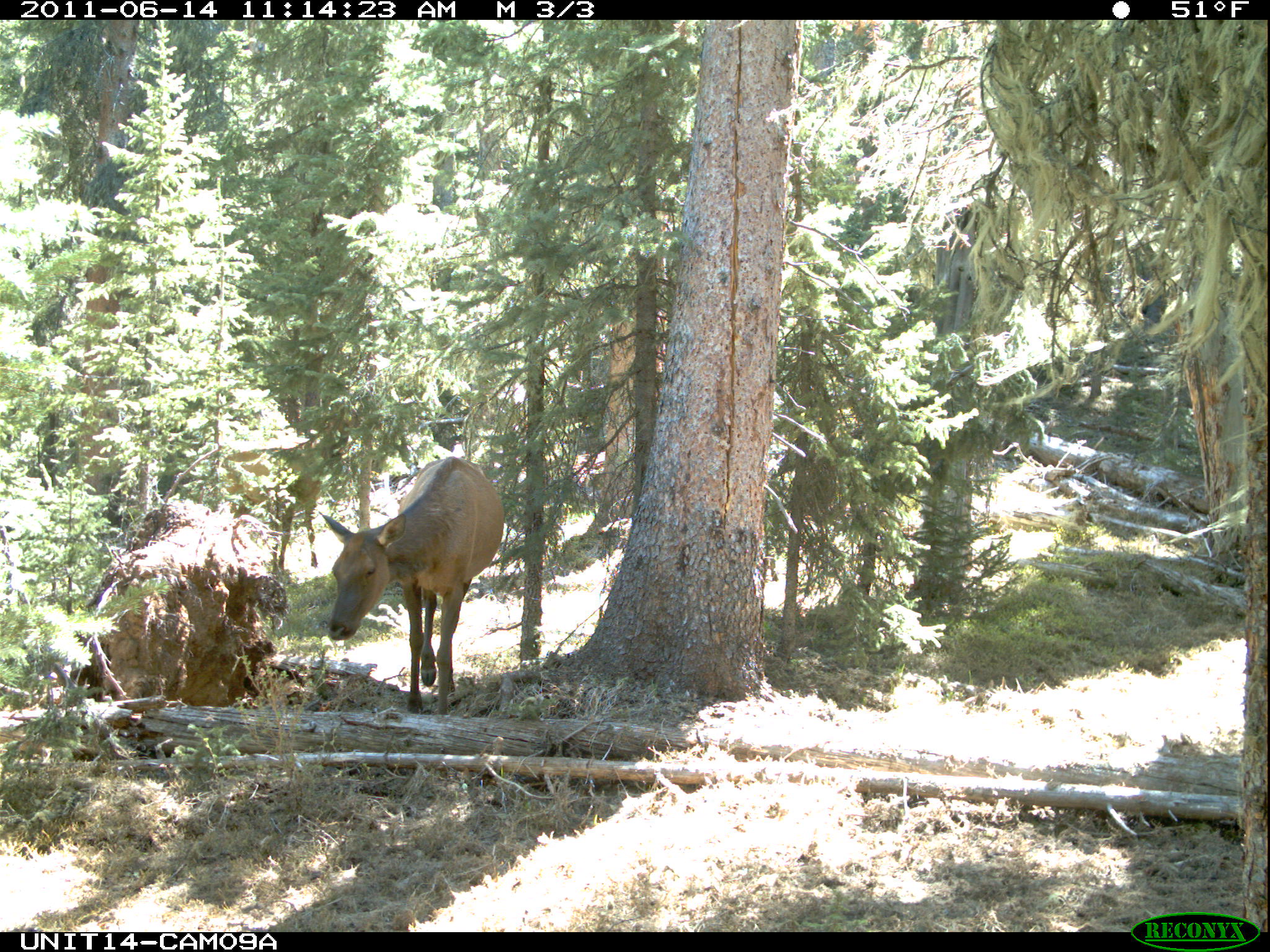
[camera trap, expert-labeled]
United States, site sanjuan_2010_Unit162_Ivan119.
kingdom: Animalia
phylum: Chordata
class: Mammalia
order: Artiodactyla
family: Cervidae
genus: Cervus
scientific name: Cervus elaphus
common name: red deer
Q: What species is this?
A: Cervus elaphus (red deer).